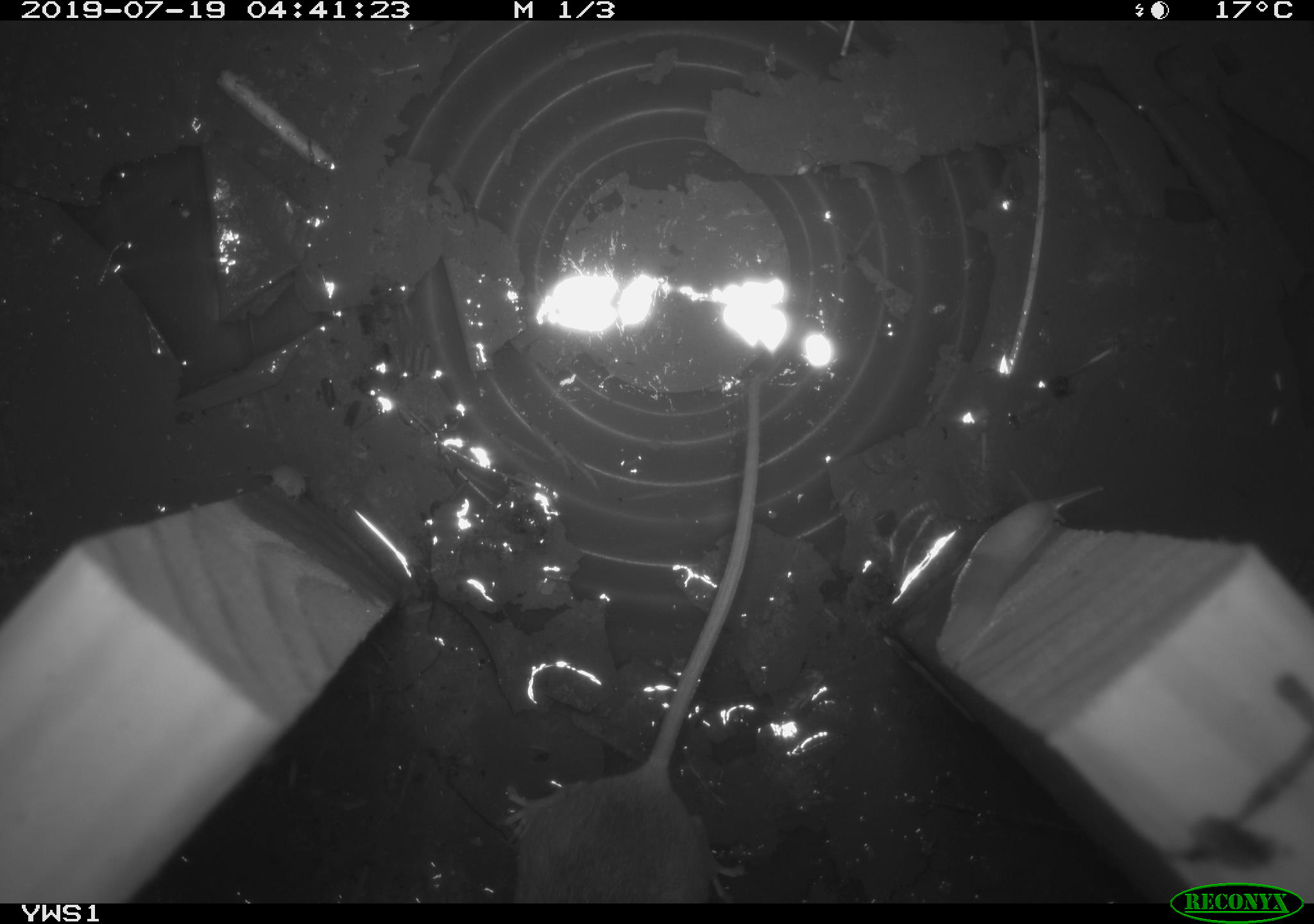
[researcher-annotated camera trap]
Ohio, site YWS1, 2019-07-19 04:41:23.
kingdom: Animalia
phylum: Chordata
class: Mammalia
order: Rodentia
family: Cricetidae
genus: Peromyscus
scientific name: Peromyscus leucopus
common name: white-footed mouse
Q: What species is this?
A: White-footed mouse (Peromyscus leucopus).